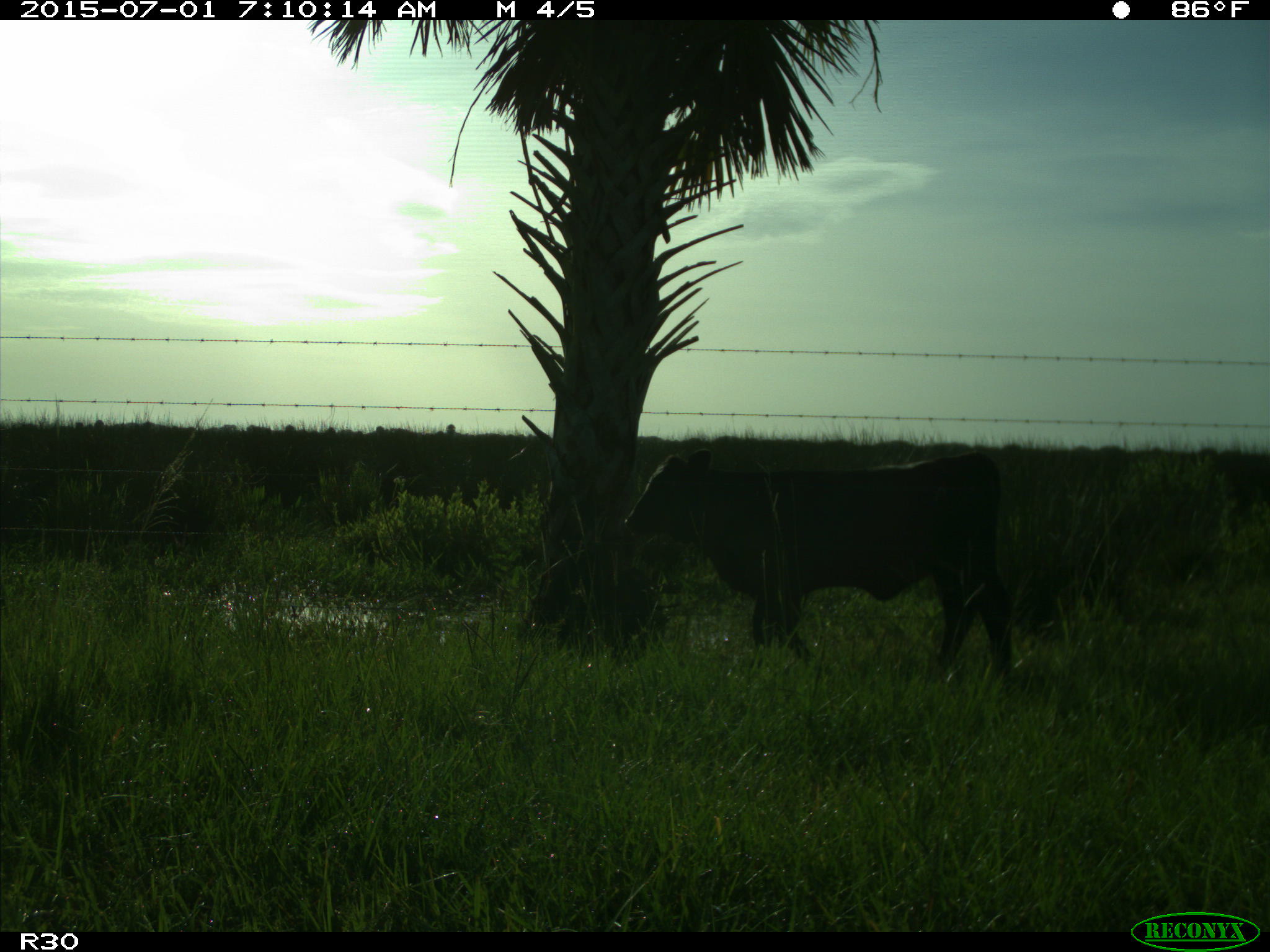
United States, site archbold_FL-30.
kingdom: Animalia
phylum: Chordata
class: Mammalia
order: Artiodactyla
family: Bovidae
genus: Bos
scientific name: Bos taurus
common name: domestic cow